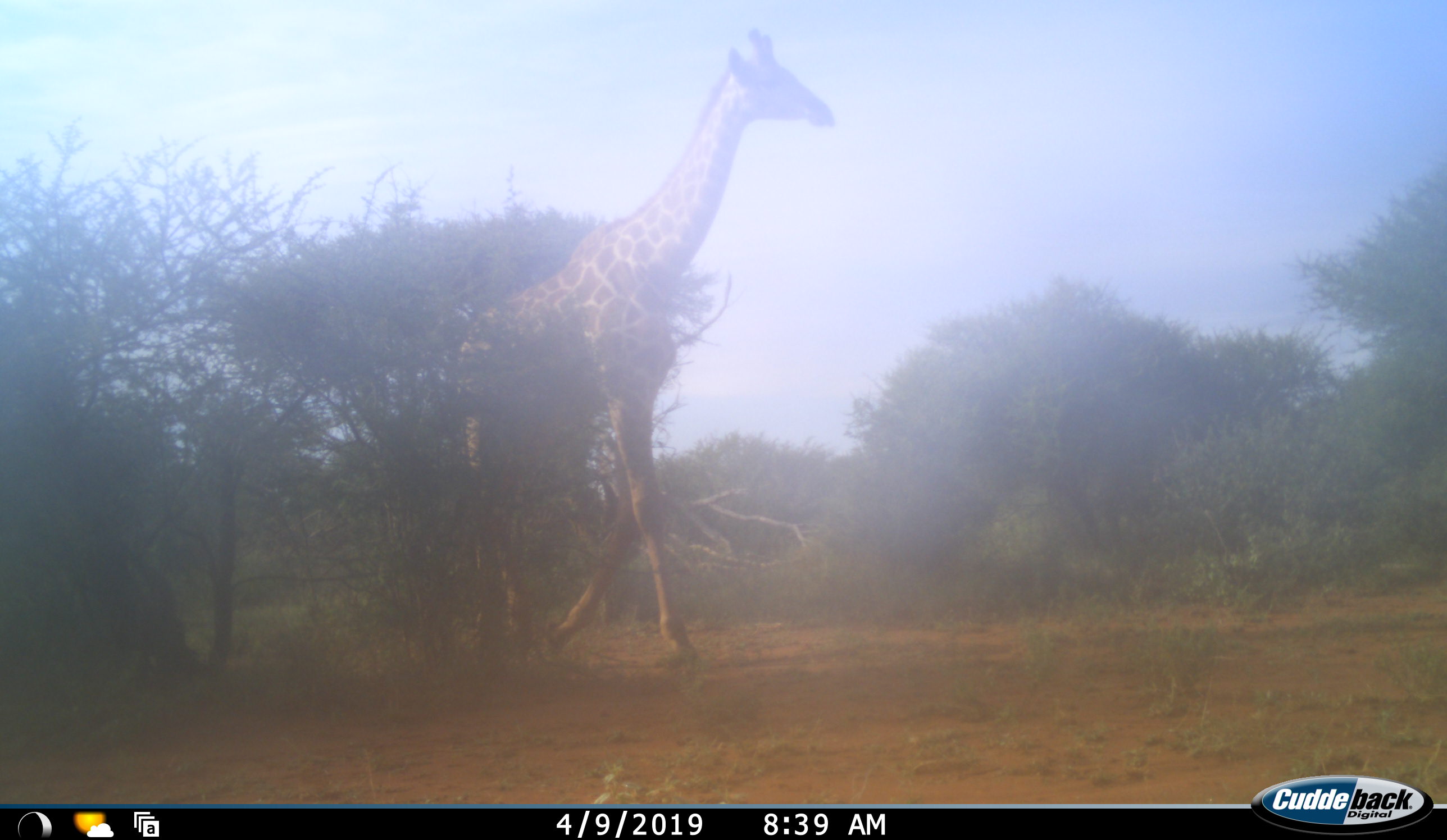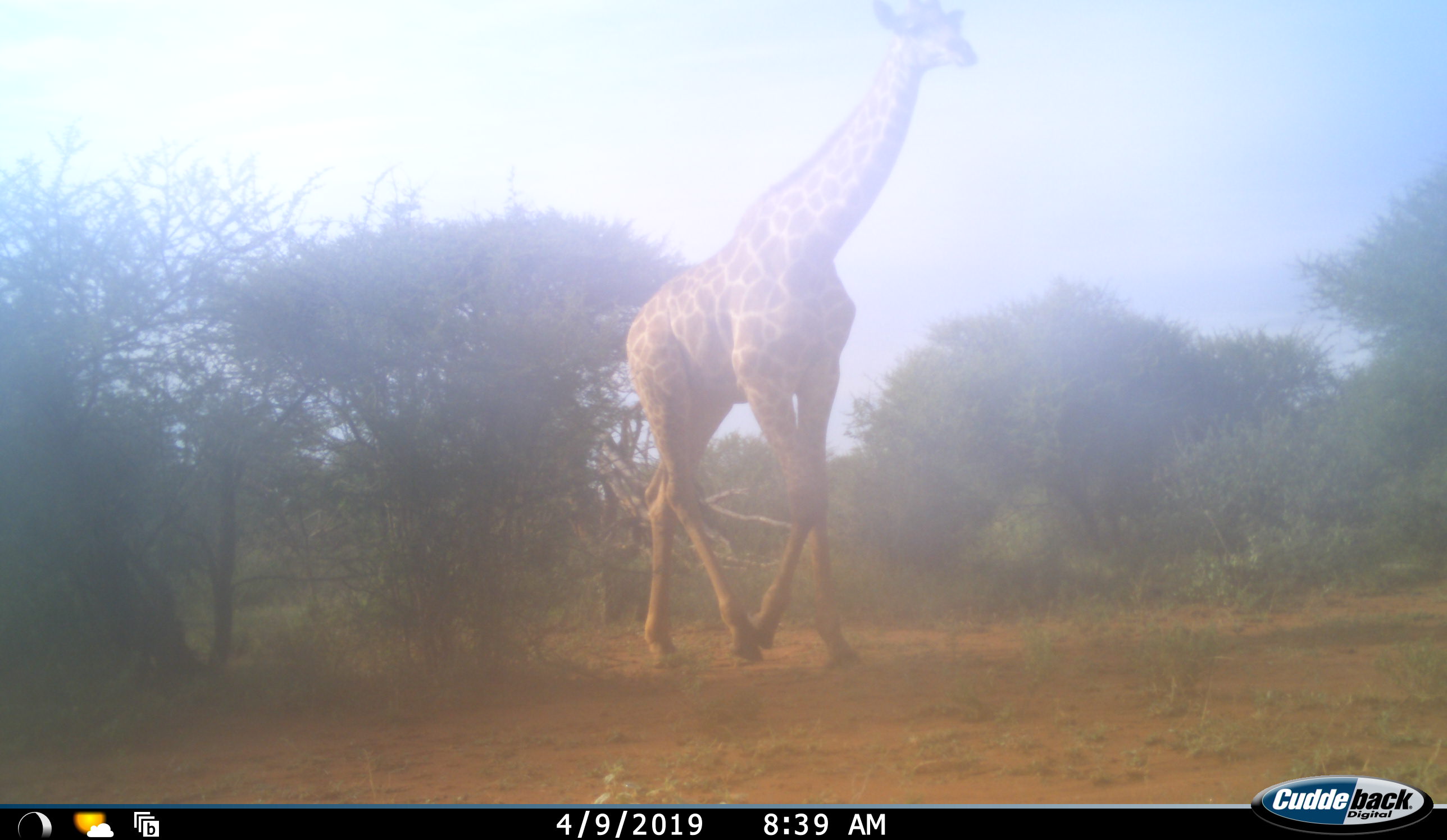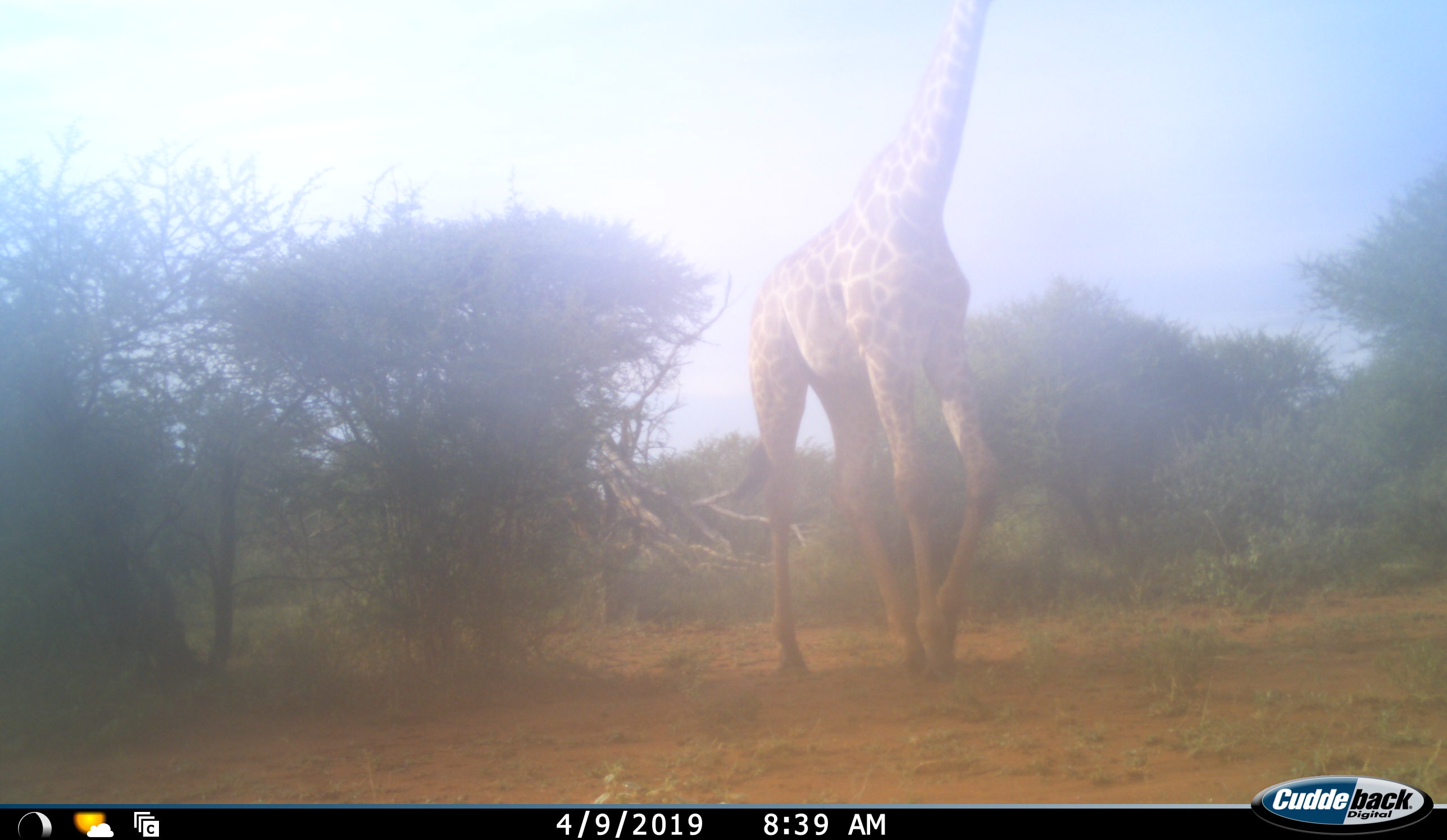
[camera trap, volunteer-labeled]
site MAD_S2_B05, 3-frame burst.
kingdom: Animalia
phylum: Chordata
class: Mammalia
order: Artiodactyla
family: Giraffidae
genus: Giraffa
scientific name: Giraffa camelopardalis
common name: giraffe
Giraffe (Giraffa camelopardalis), count 1. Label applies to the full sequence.